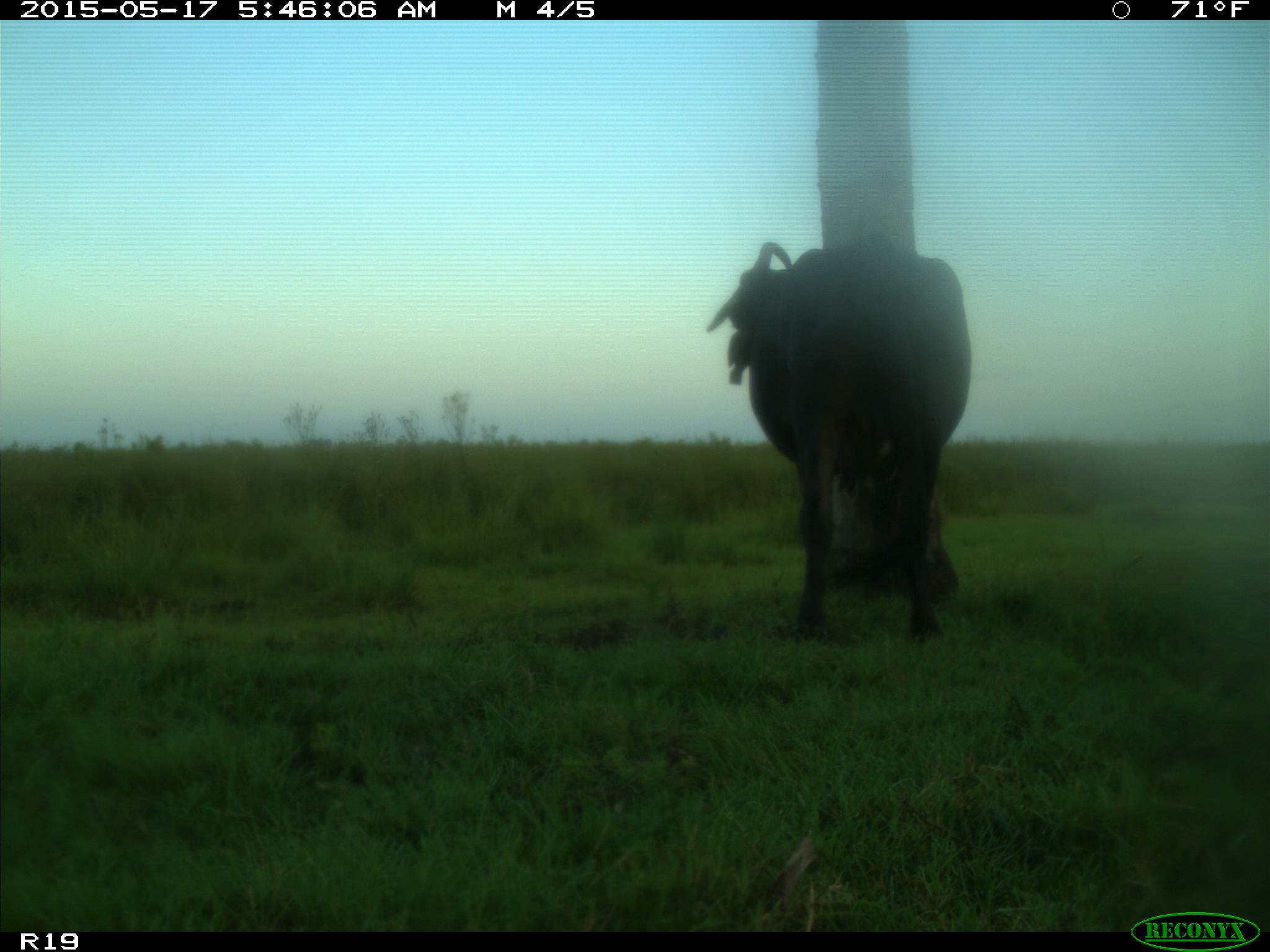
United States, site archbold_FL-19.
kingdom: Animalia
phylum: Chordata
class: Mammalia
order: Artiodactyla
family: Bovidae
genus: Bos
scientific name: Bos taurus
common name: domestic cow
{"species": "Bos taurus (domestic cow)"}